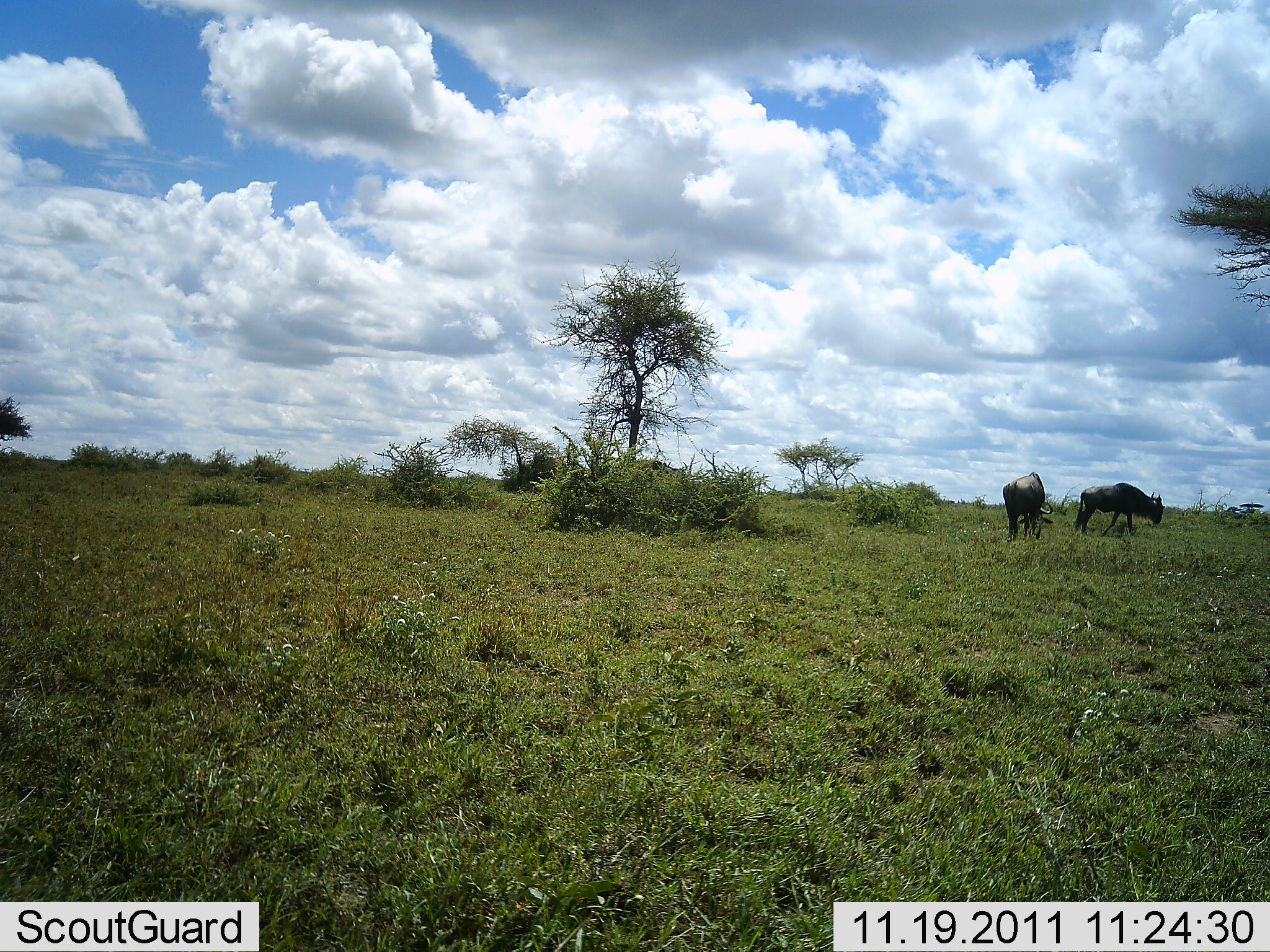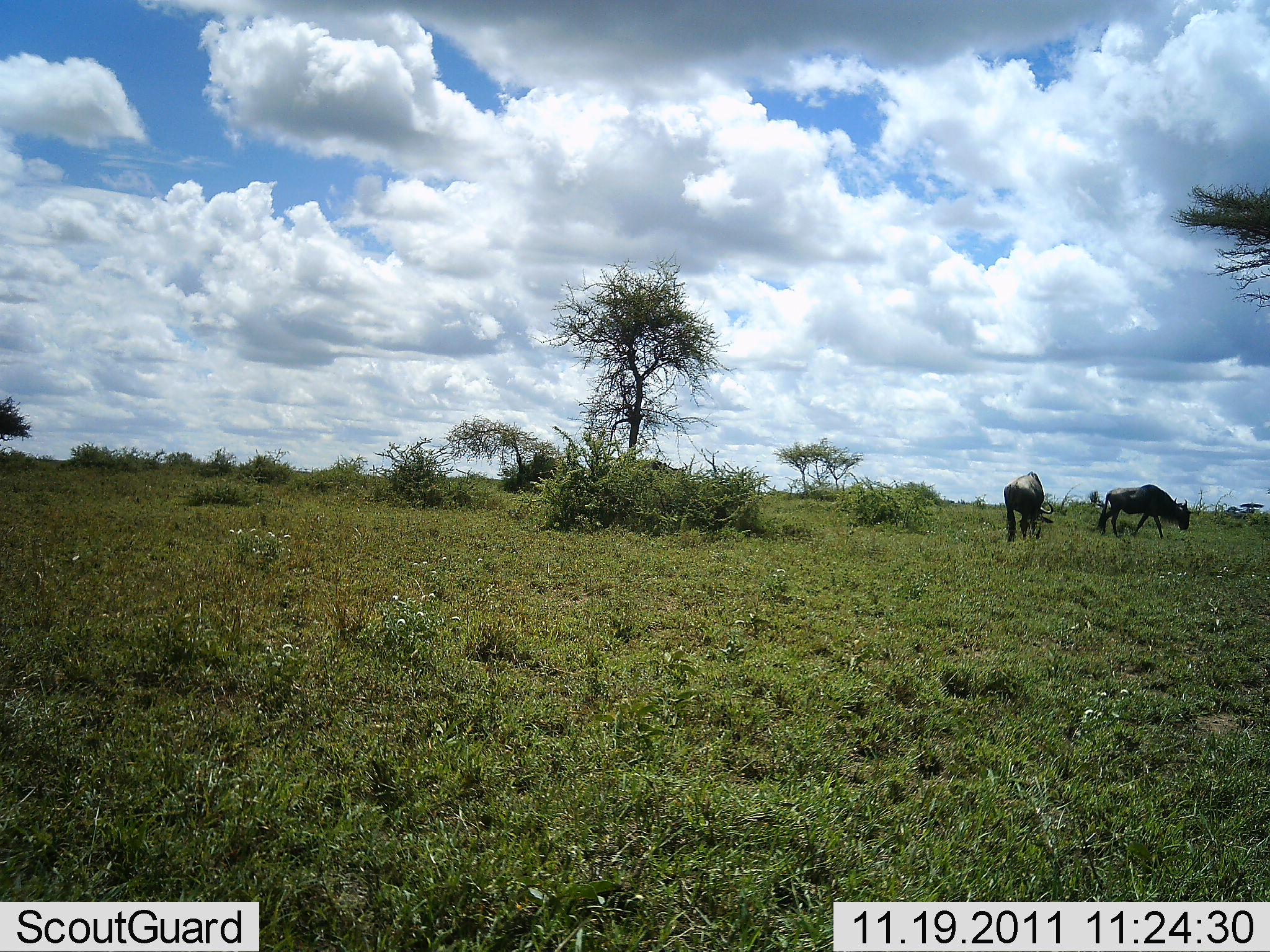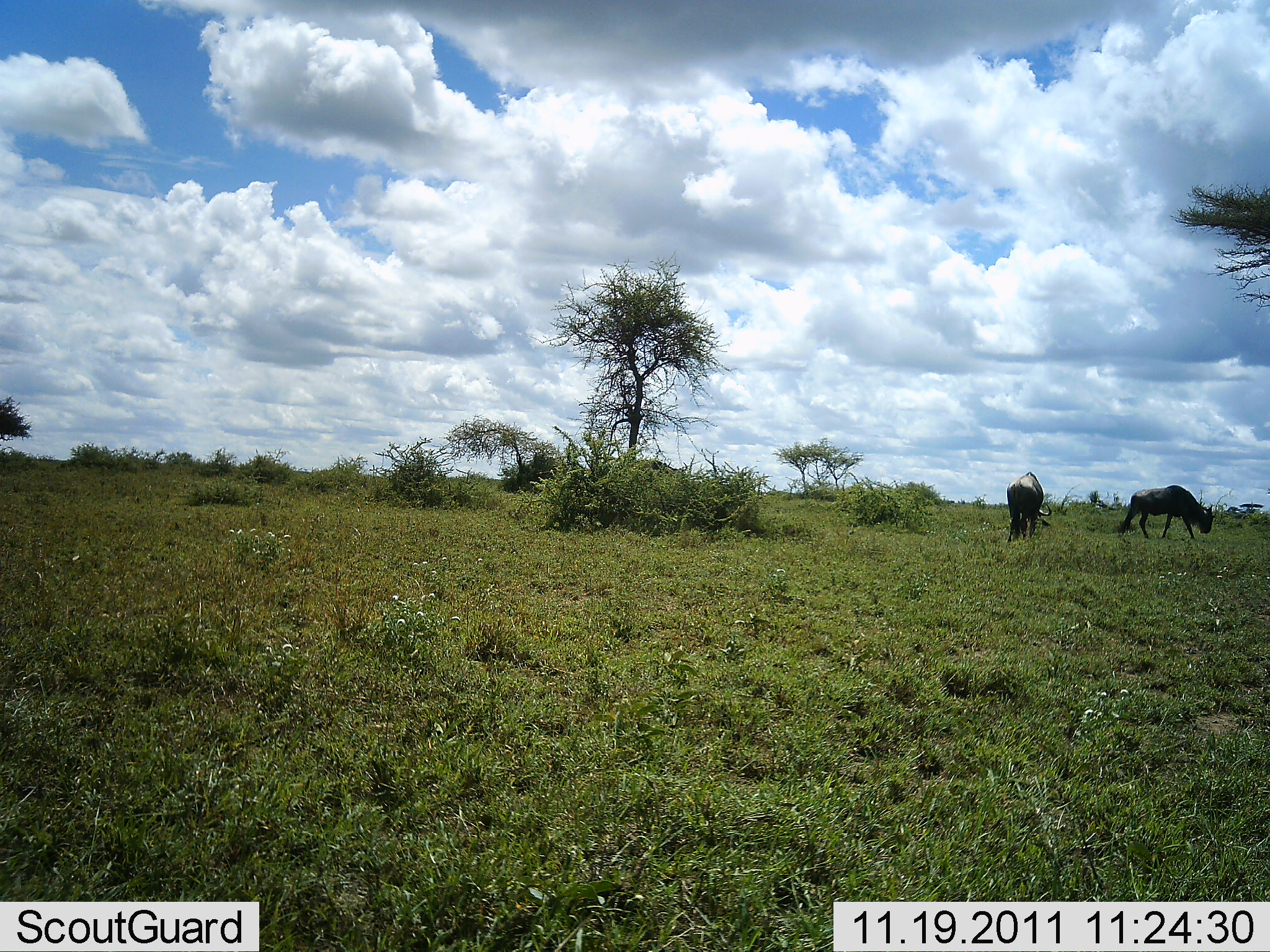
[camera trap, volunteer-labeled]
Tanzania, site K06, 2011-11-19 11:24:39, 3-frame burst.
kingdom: Animalia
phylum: Chordata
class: Mammalia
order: Artiodactyla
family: Bovidae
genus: Connochaetes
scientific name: Connochaetes taurinus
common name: blue wildebeest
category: wildebeest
Wildebeest (blue wildebeest) (Connochaetes taurinus), count 2. Behavior (volunteer vote fractions): standing 40%, resting 0%, moving 60%, interacting 0%. Young present (vote fraction): 0%. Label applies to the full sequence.